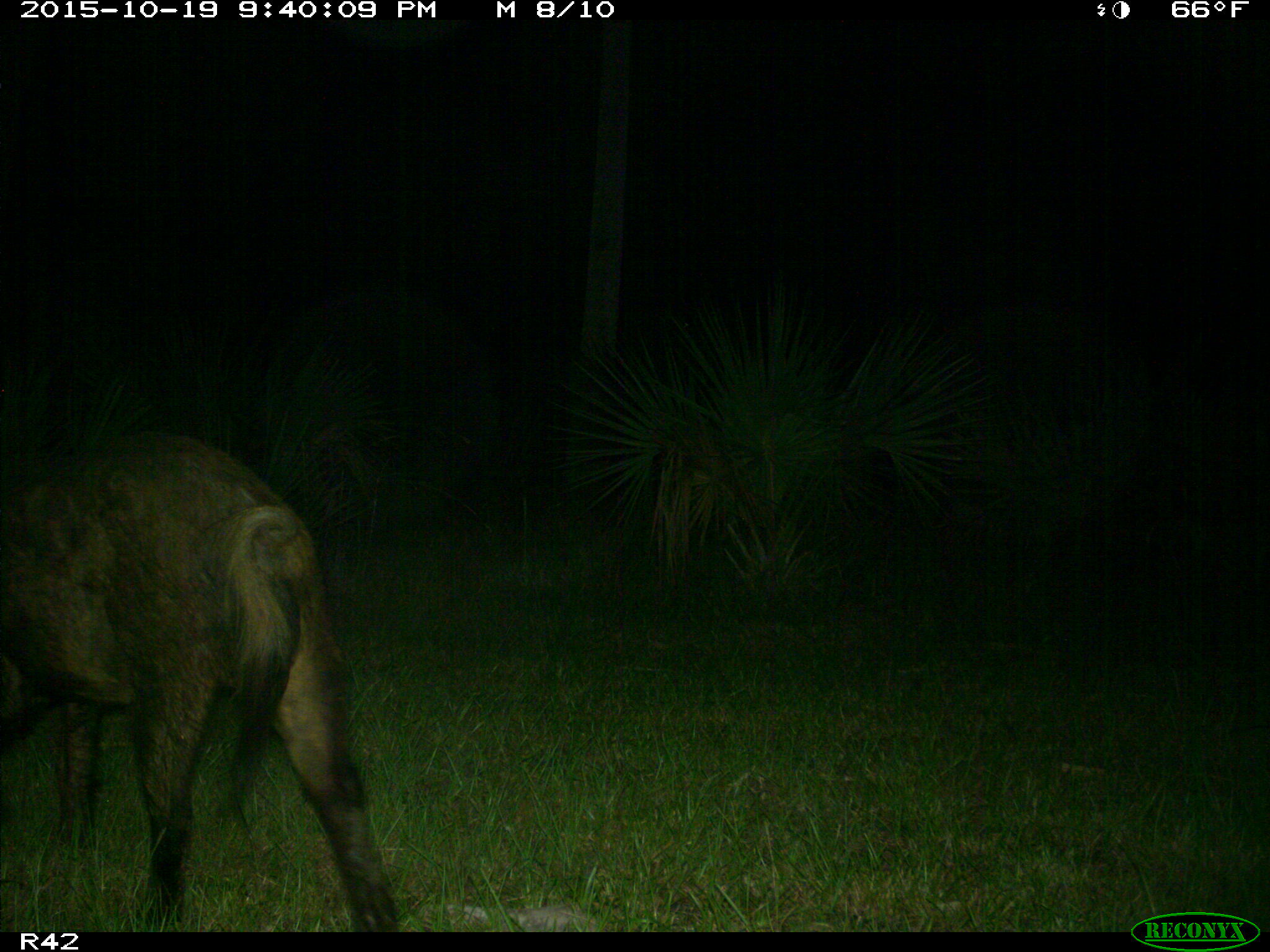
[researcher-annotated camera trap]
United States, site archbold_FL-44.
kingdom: Animalia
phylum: Chordata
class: Mammalia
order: Artiodactyla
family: Suidae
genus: Sus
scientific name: Sus scrofa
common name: wild boar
Sus scrofa (wild boar).